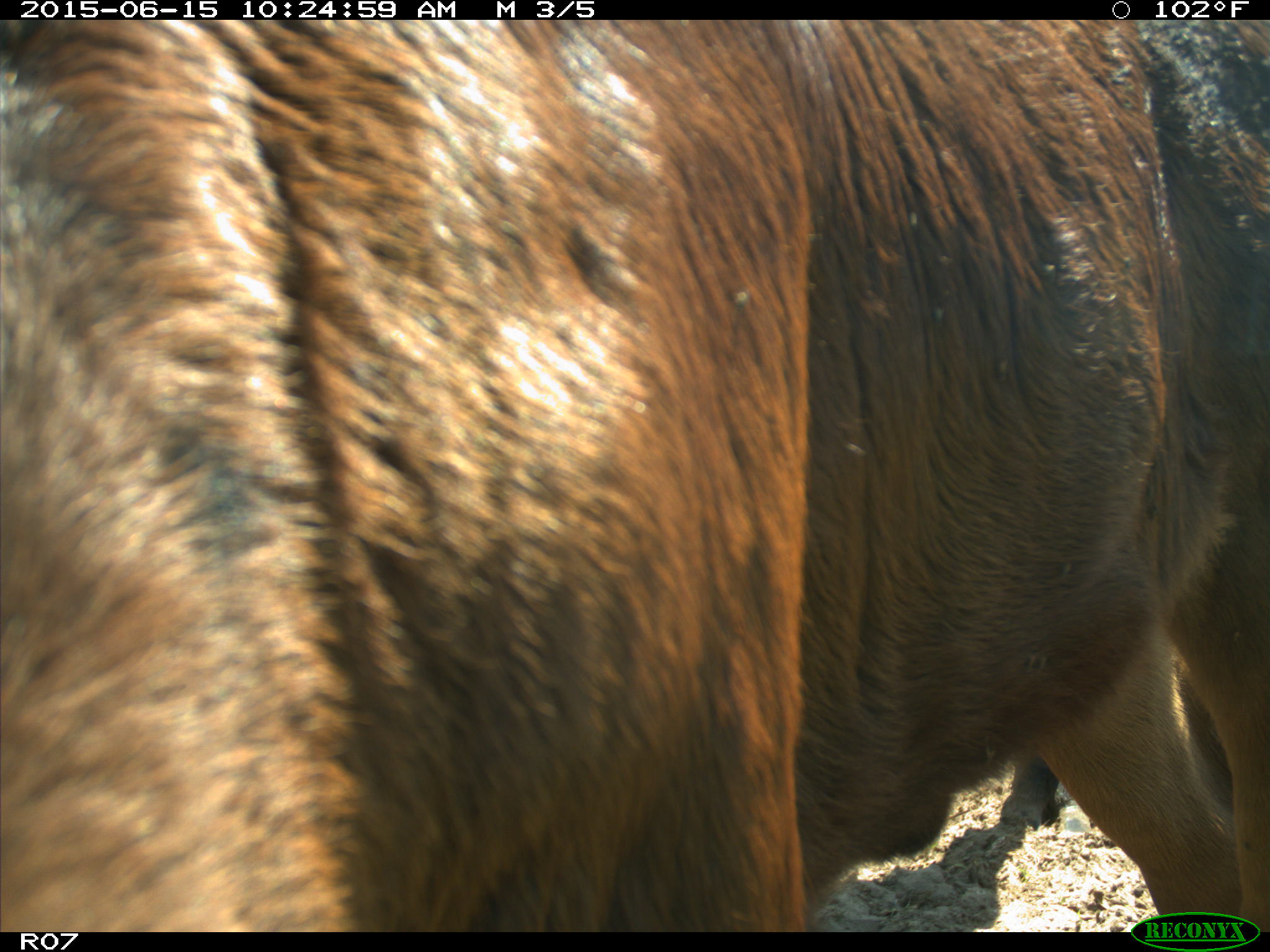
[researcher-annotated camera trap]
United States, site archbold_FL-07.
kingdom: Animalia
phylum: Chordata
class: Mammalia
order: Artiodactyla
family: Bovidae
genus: Bos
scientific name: Bos taurus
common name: domestic cow